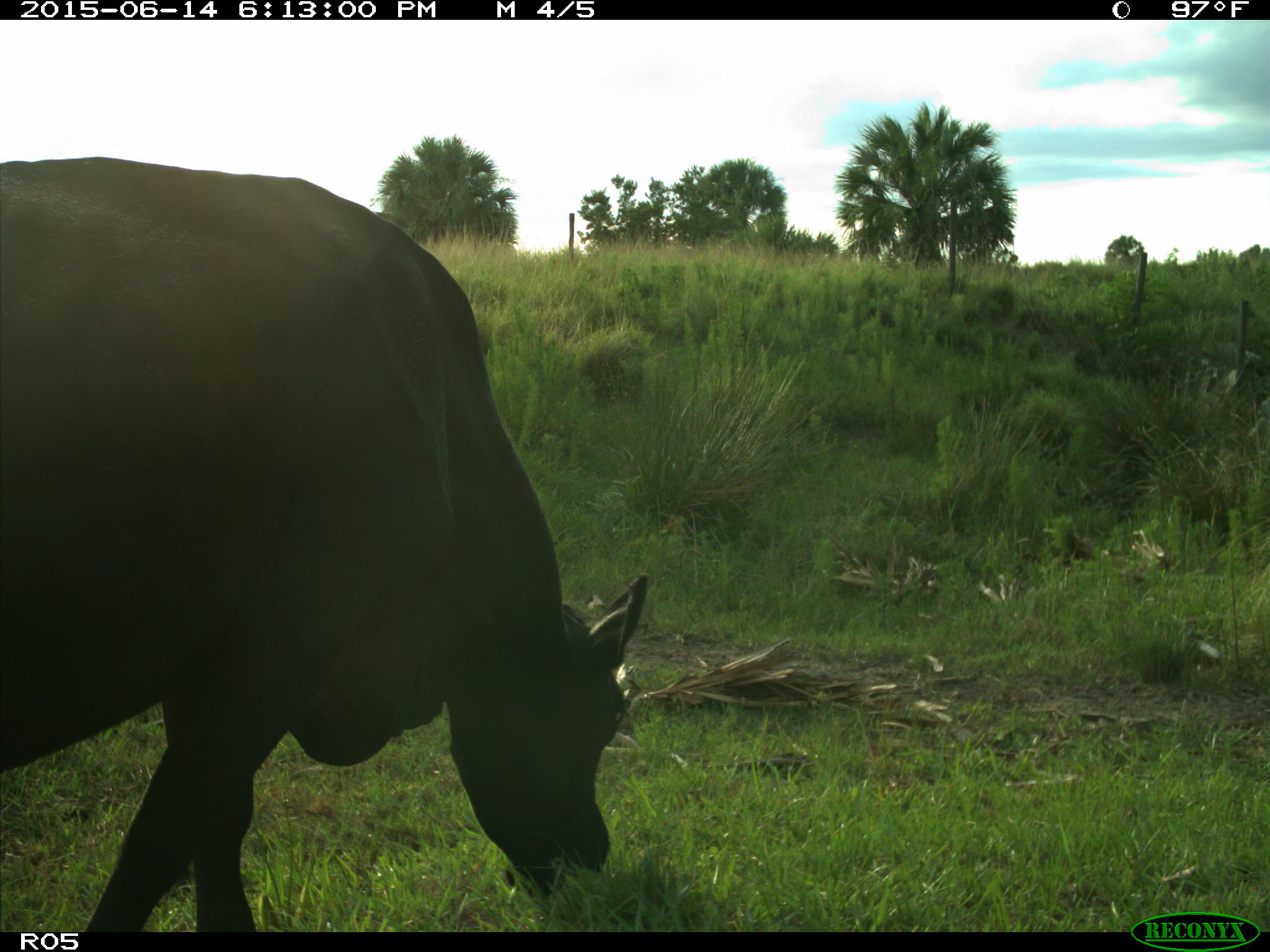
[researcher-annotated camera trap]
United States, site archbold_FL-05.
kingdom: Animalia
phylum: Chordata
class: Mammalia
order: Artiodactyla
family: Bovidae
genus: Bos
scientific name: Bos taurus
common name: domestic cow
Bos taurus (domestic cow).